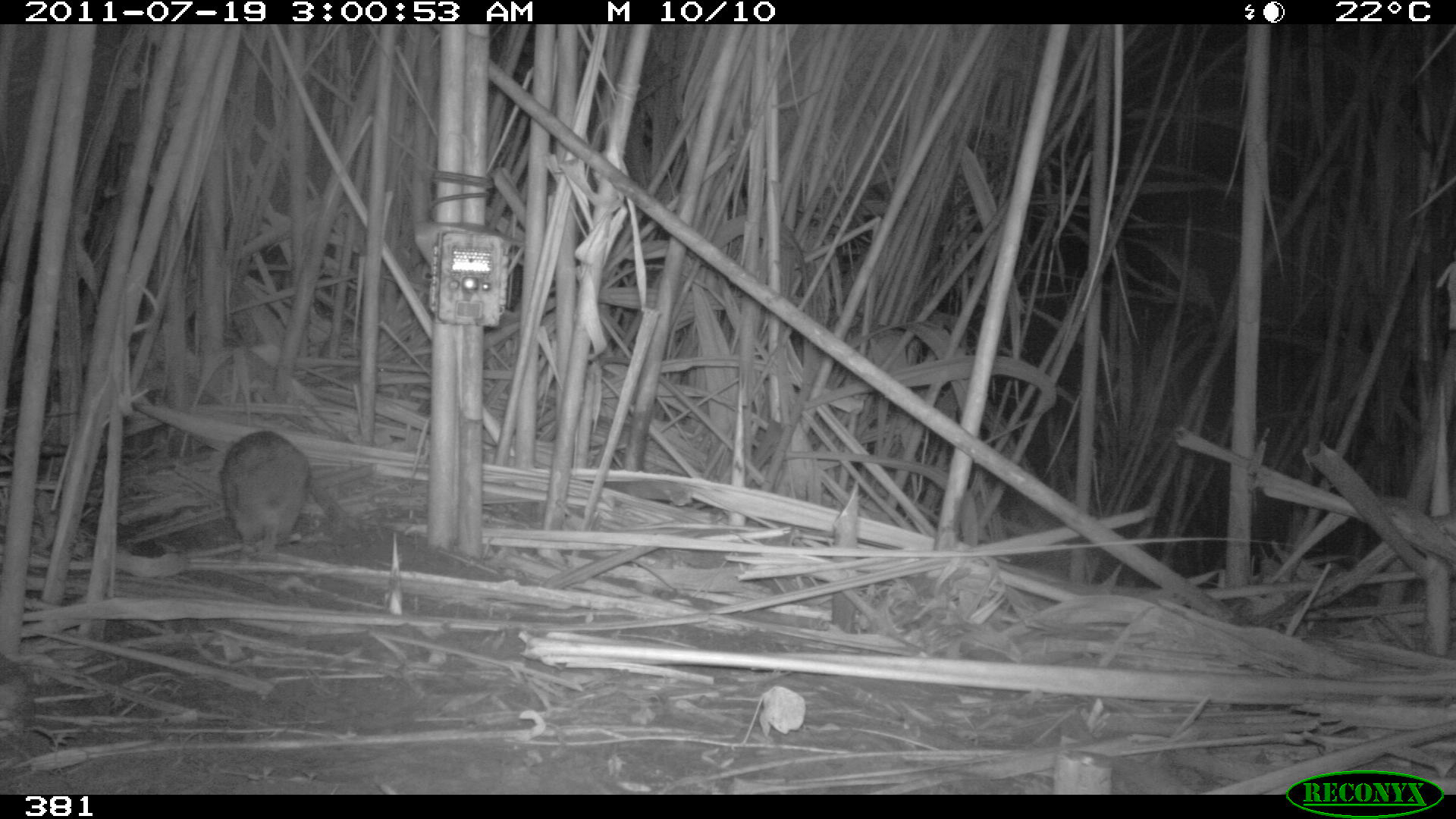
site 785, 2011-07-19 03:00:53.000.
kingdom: Animalia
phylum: Chordata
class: Mammalia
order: Lagomorpha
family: Leporidae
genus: Sylvilagus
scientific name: Sylvilagus brasiliensis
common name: tapeti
Sylvilagus brasiliensis (tapeti).